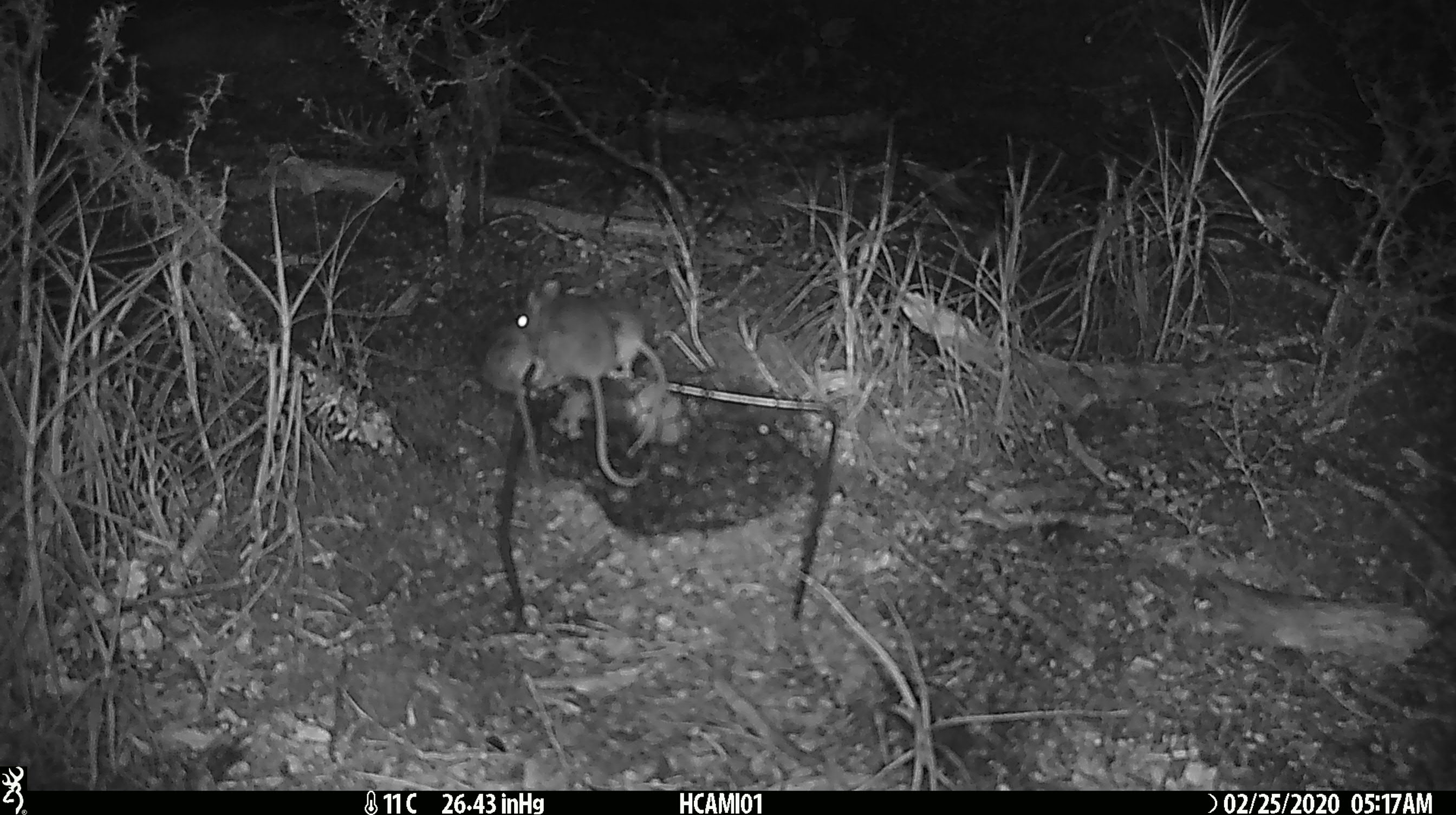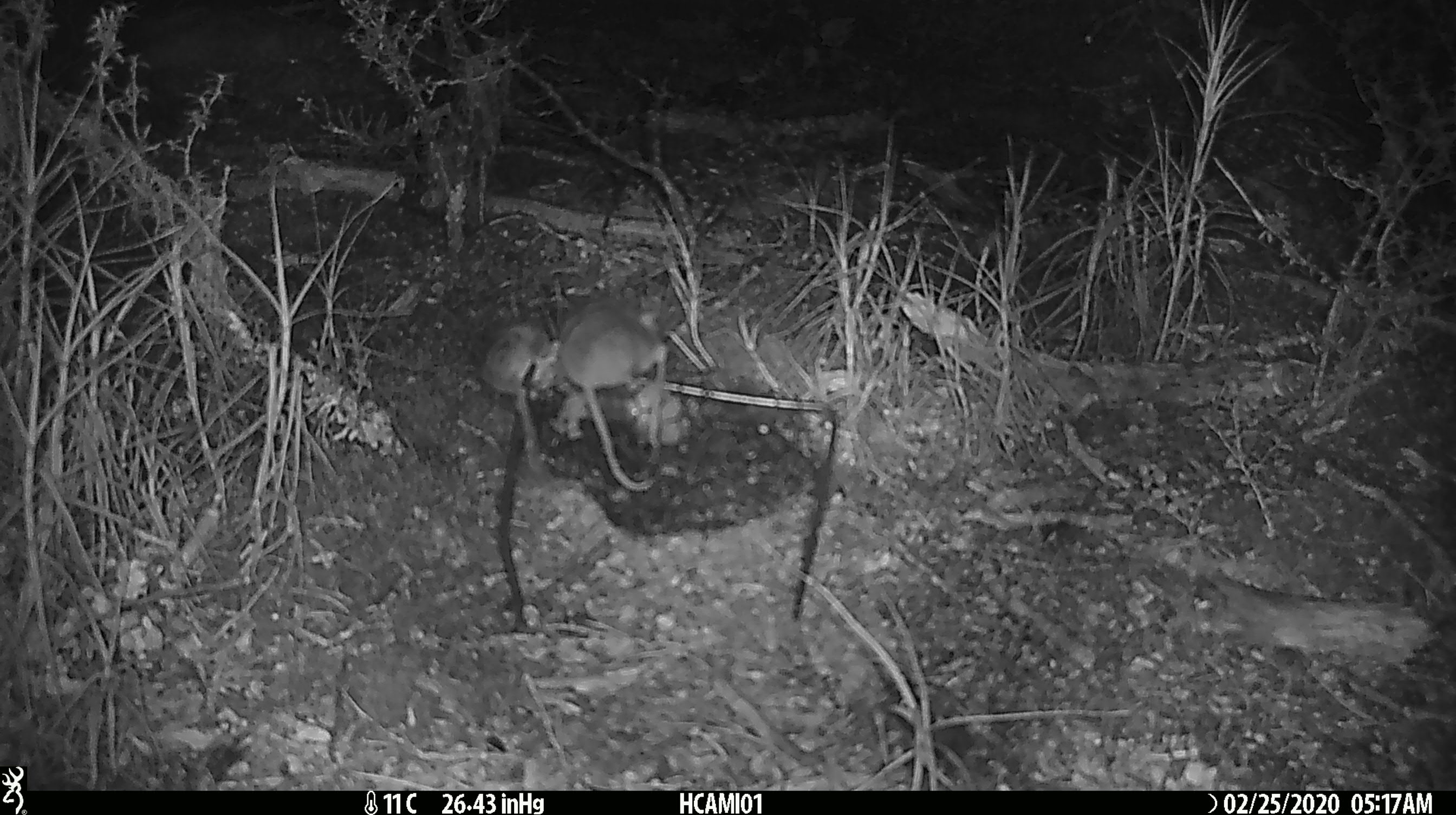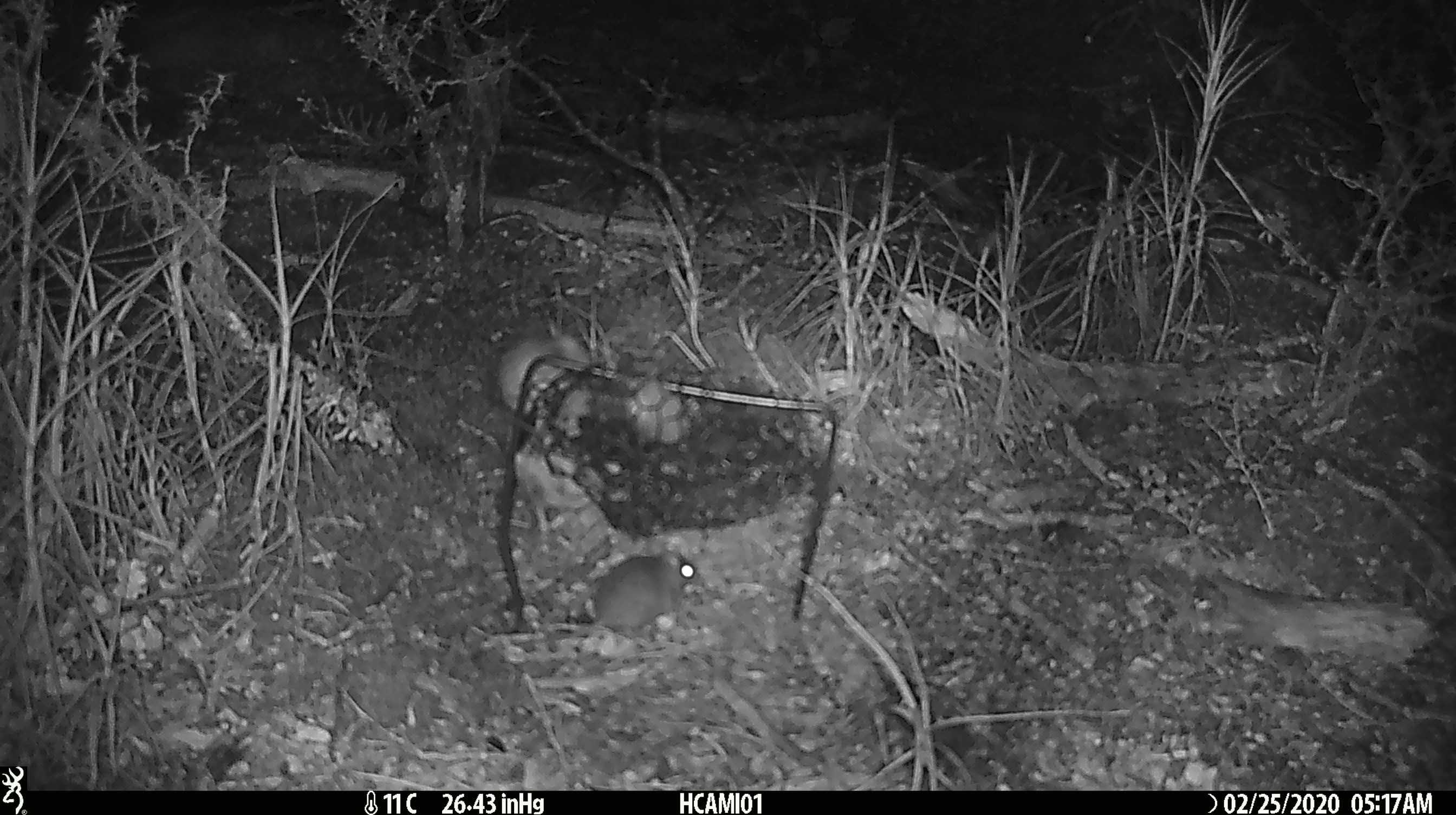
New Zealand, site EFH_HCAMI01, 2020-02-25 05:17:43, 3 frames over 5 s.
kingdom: Animalia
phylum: Chordata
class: Mammalia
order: Rodentia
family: Muridae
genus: Mus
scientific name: Mus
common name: mouse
Mouse (Mus).